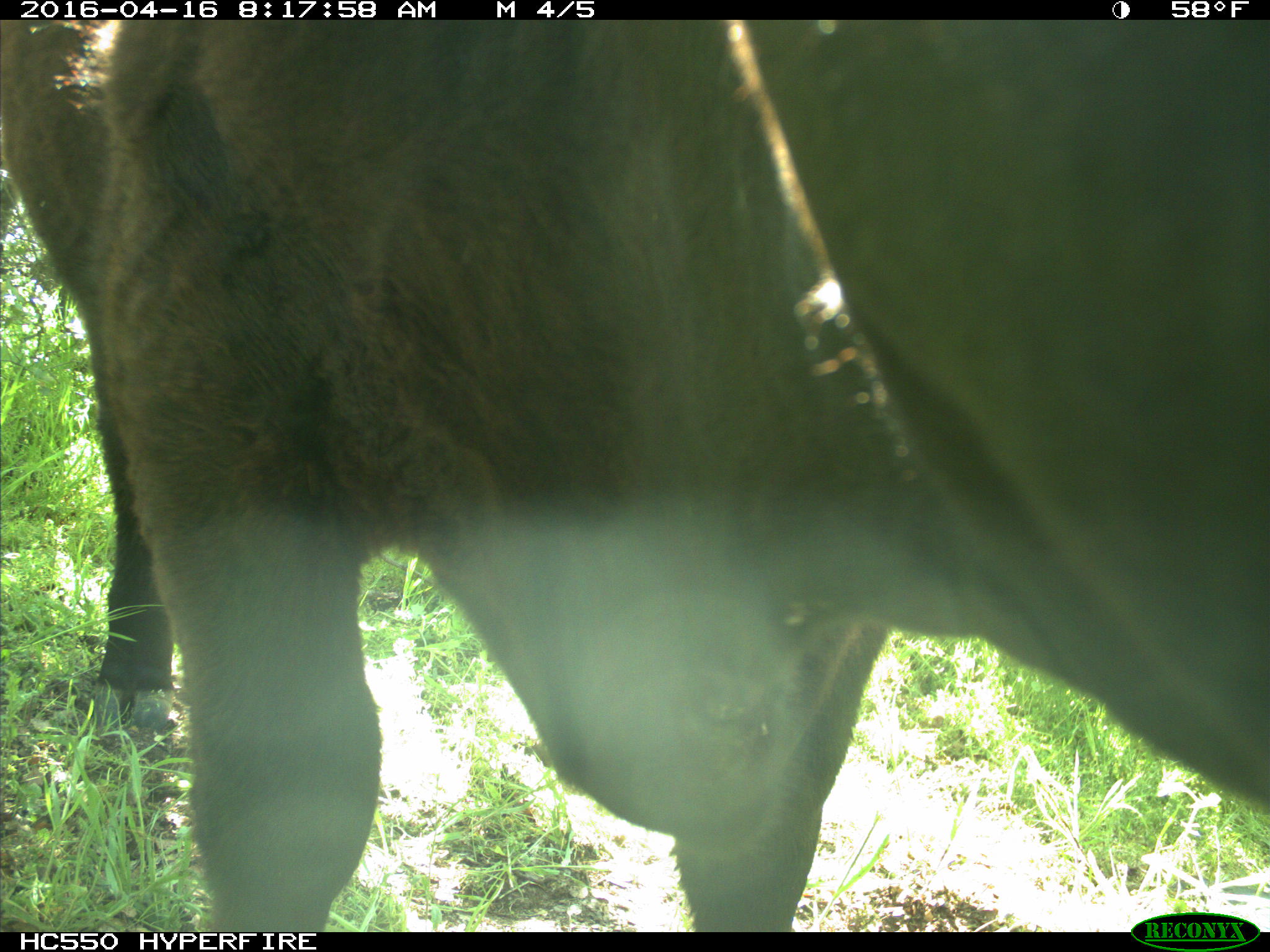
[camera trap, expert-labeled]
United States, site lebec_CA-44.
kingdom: Animalia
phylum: Chordata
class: Mammalia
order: Artiodactyla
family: Bovidae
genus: Bos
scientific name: Bos taurus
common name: domestic cow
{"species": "Bos taurus (domestic cow)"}